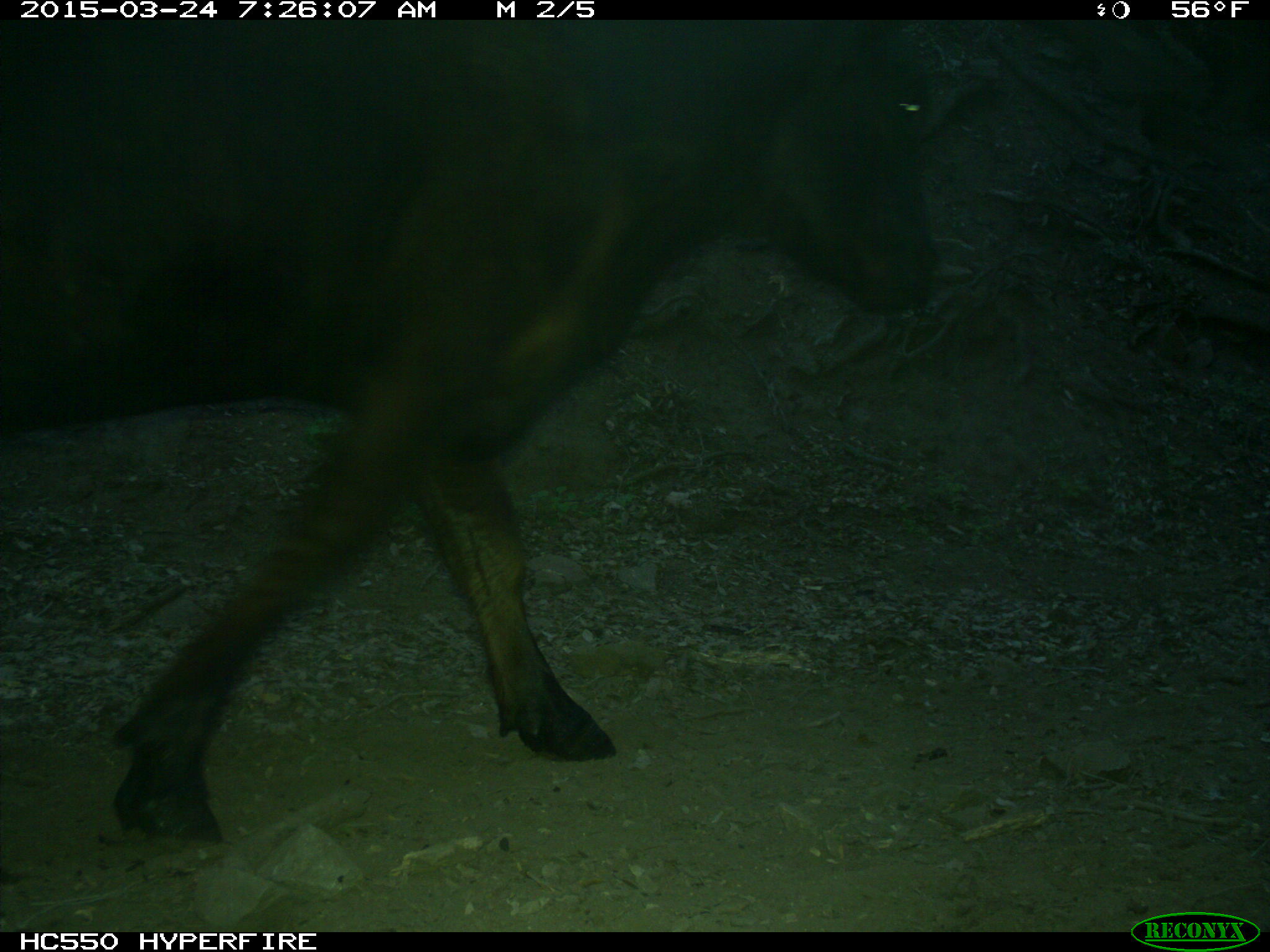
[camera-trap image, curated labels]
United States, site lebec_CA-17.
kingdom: Animalia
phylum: Chordata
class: Mammalia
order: Artiodactyla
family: Bovidae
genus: Bos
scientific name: Bos taurus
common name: domestic cow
Bos taurus (domestic cow).